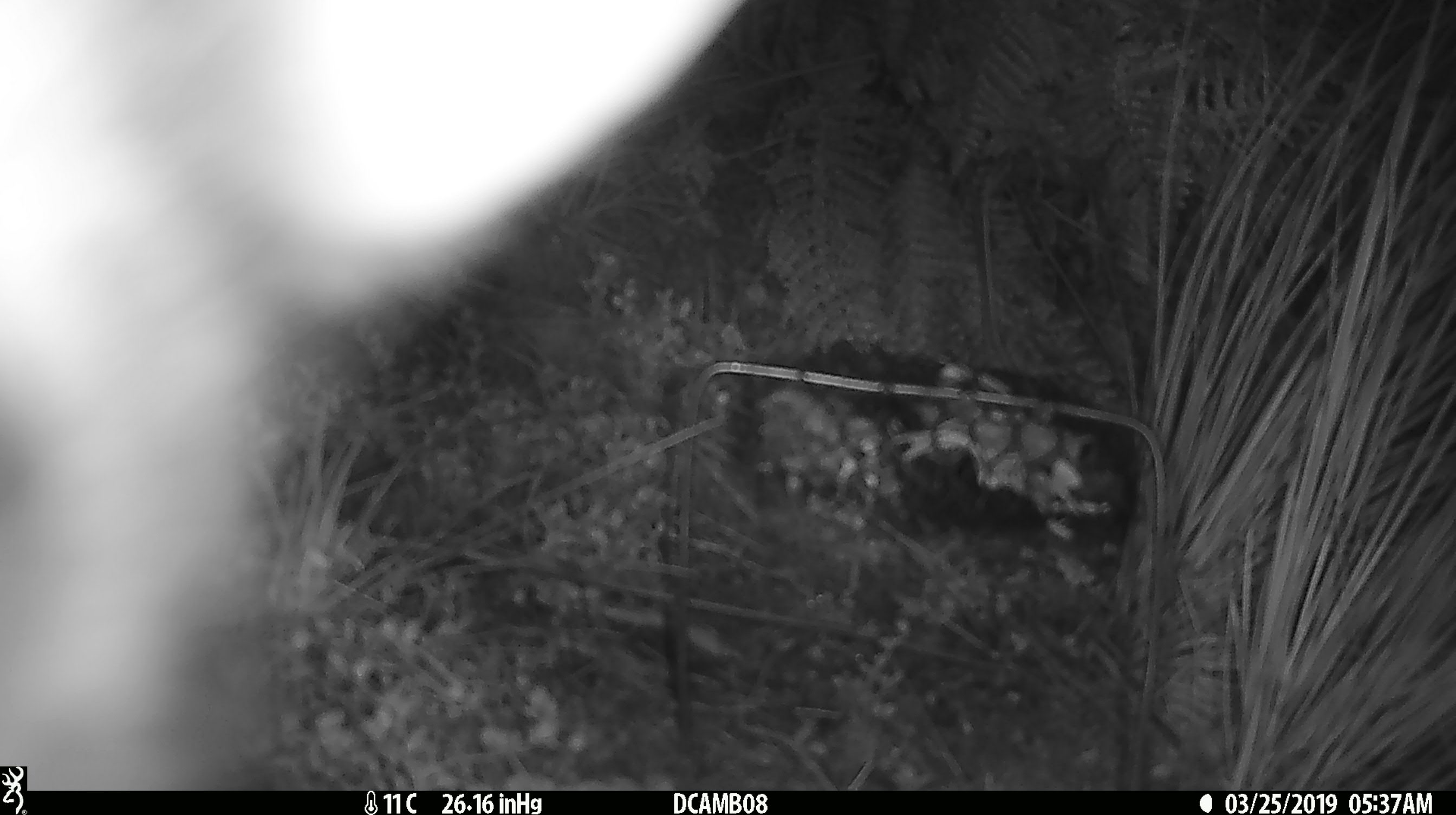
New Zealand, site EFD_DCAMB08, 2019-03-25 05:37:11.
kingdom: Animalia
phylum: Chordata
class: Mammalia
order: Diprotodontia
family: Phalangeridae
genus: Trichosurus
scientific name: Trichosurus vulpecula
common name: common brushtail possum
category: possum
Possum (common brushtail possum) (Trichosurus vulpecula).